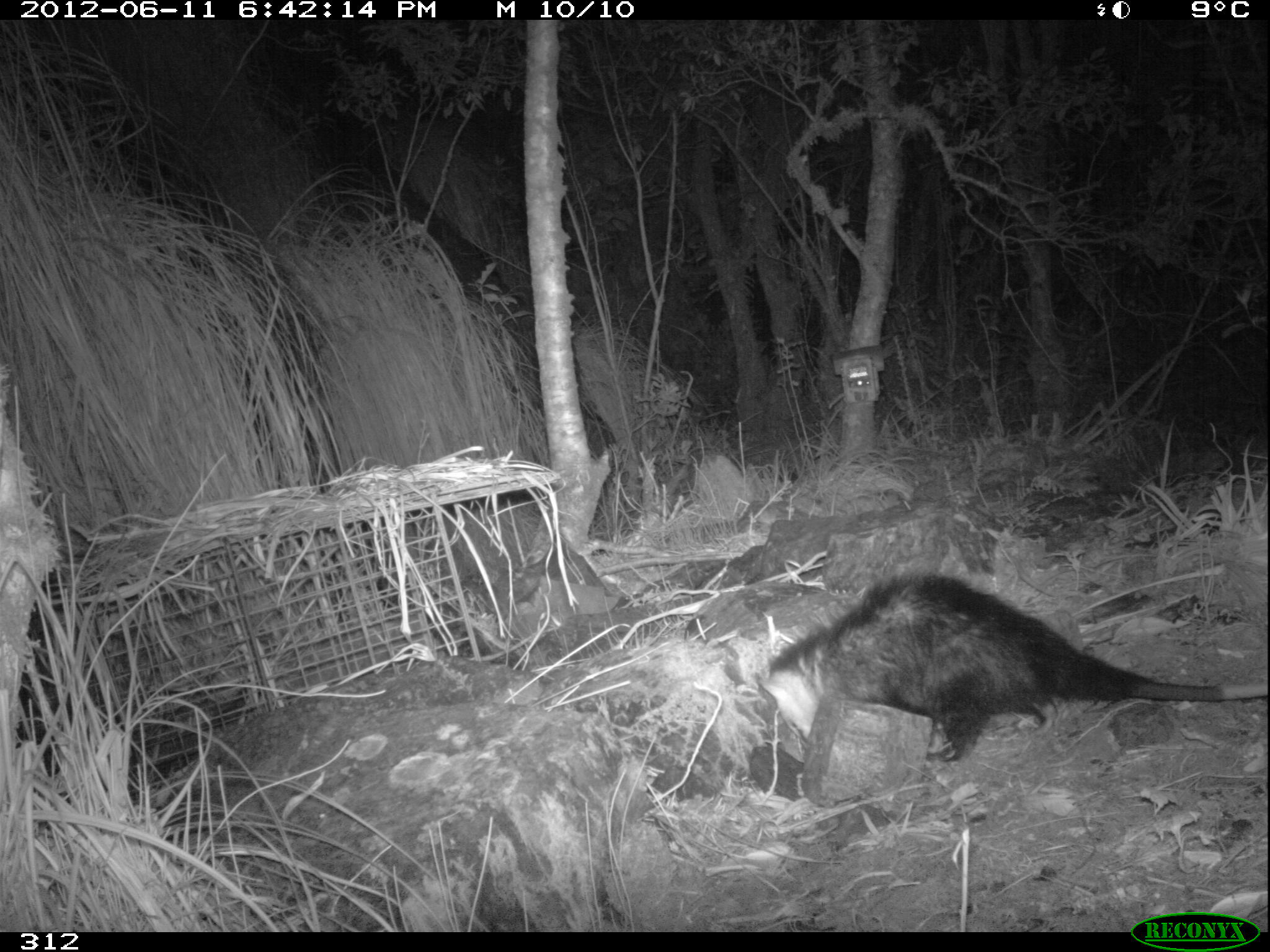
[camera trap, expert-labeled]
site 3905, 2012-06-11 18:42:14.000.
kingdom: Animalia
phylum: Chordata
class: Mammalia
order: Didelphimorphia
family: Didelphidae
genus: Didelphis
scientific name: Didelphis pernigra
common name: andean white-eared opossum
Didelphis pernigra (andean white-eared opossum).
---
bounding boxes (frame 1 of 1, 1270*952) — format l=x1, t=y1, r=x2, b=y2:
didelphis pernigra: l=756, t=570, r=1270, b=763